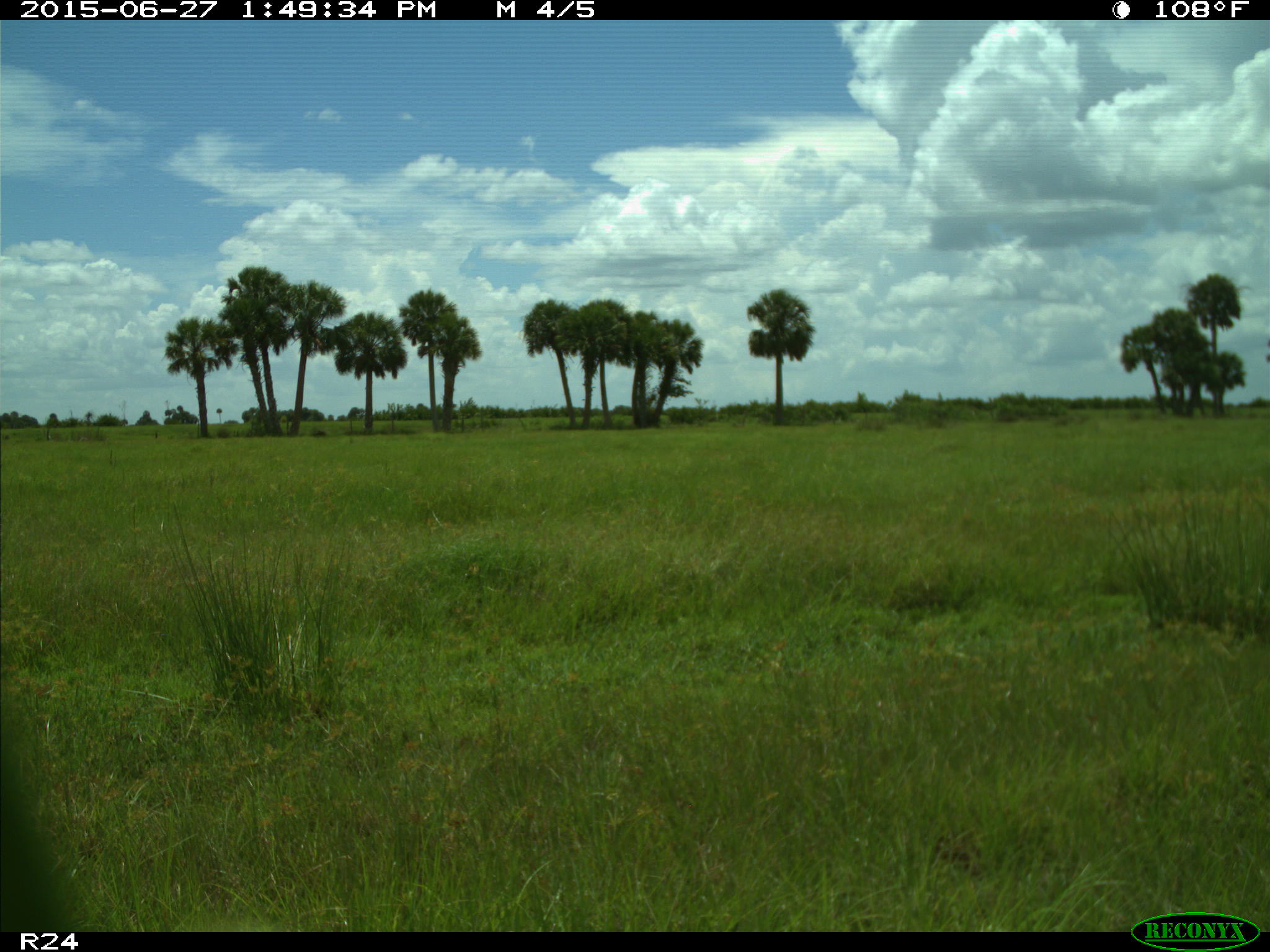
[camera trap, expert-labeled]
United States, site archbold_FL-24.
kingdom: Animalia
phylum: Chordata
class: Mammalia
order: Artiodactyla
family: Bovidae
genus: Bos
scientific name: Bos taurus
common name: domestic cow